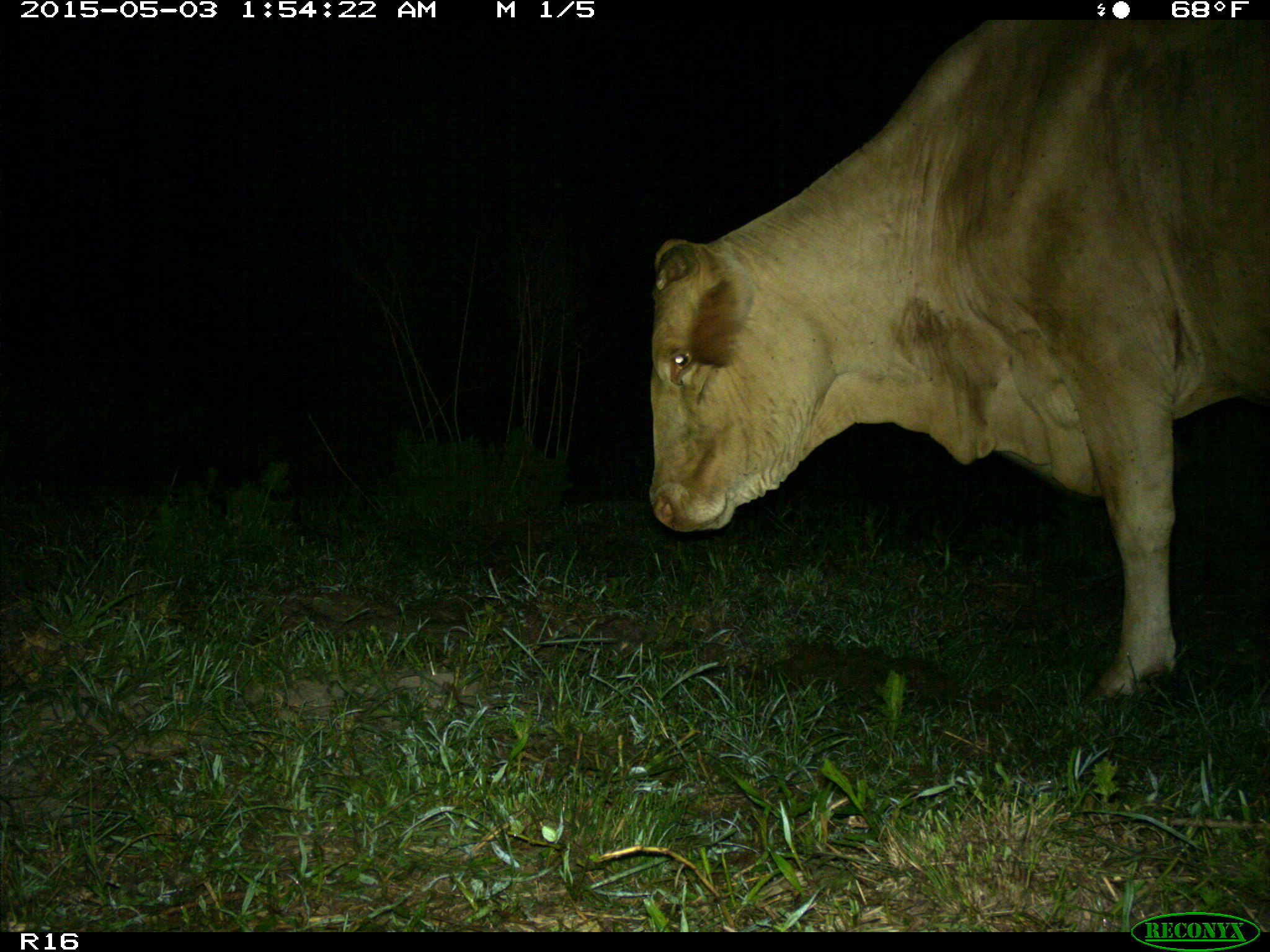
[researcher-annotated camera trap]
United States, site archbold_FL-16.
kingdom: Animalia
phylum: Chordata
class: Mammalia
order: Artiodactyla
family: Bovidae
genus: Bos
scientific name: Bos taurus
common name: domestic cow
Bos taurus (domestic cow).